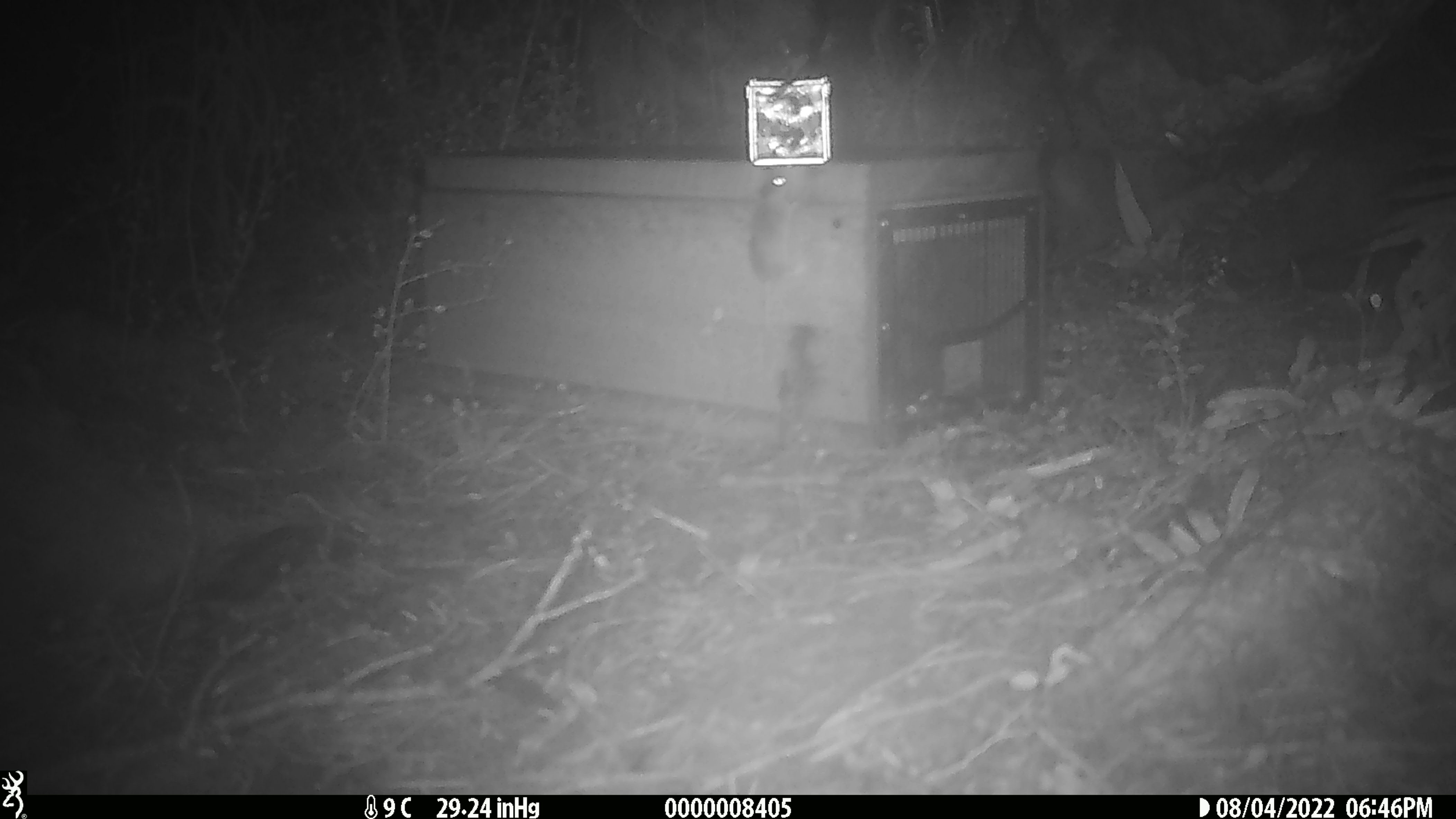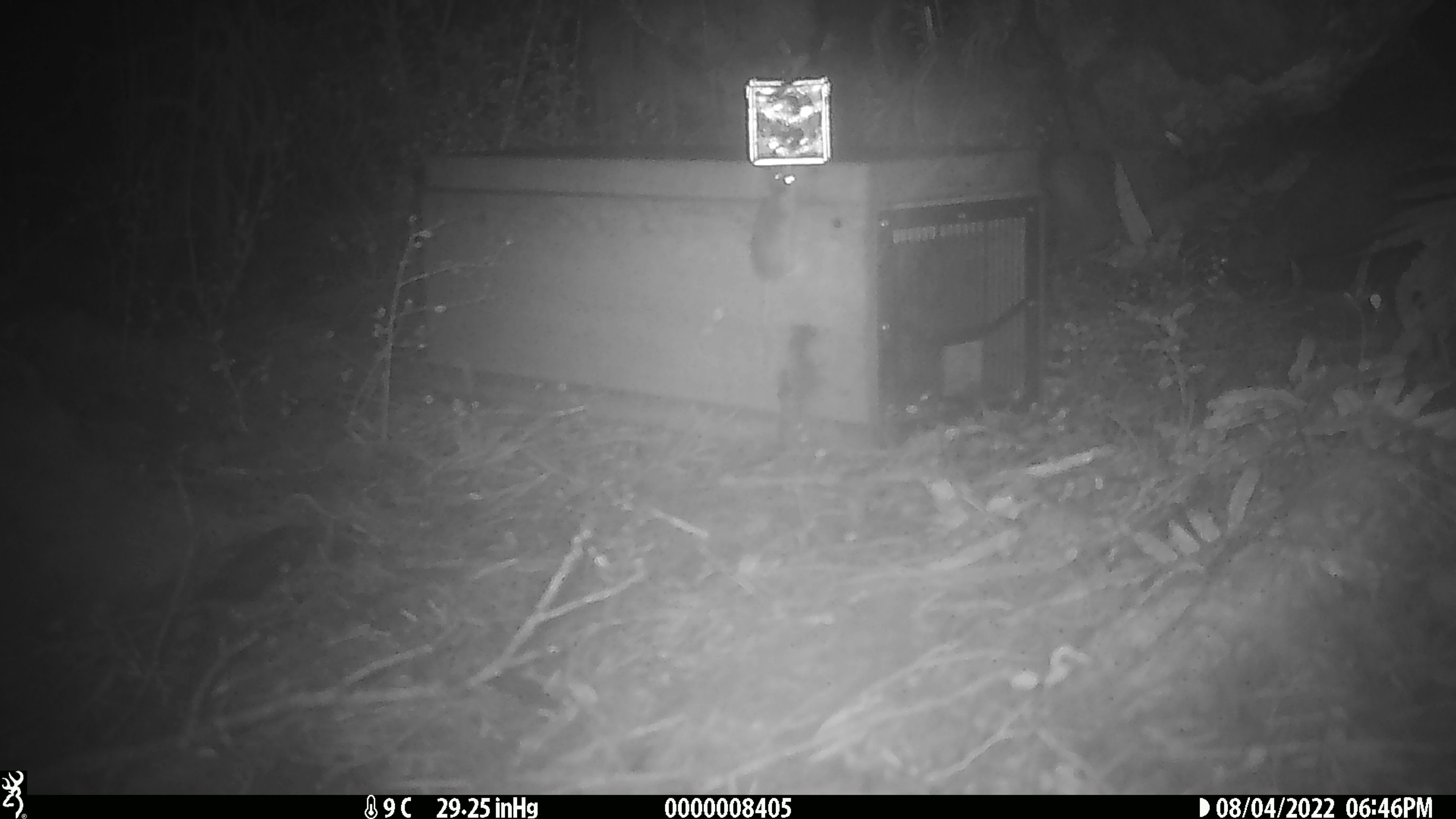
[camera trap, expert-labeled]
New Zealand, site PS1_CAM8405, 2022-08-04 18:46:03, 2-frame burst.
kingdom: Animalia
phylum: Chordata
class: Mammalia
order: Rodentia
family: Muridae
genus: Mus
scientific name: Mus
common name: mouse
Mouse (Mus).